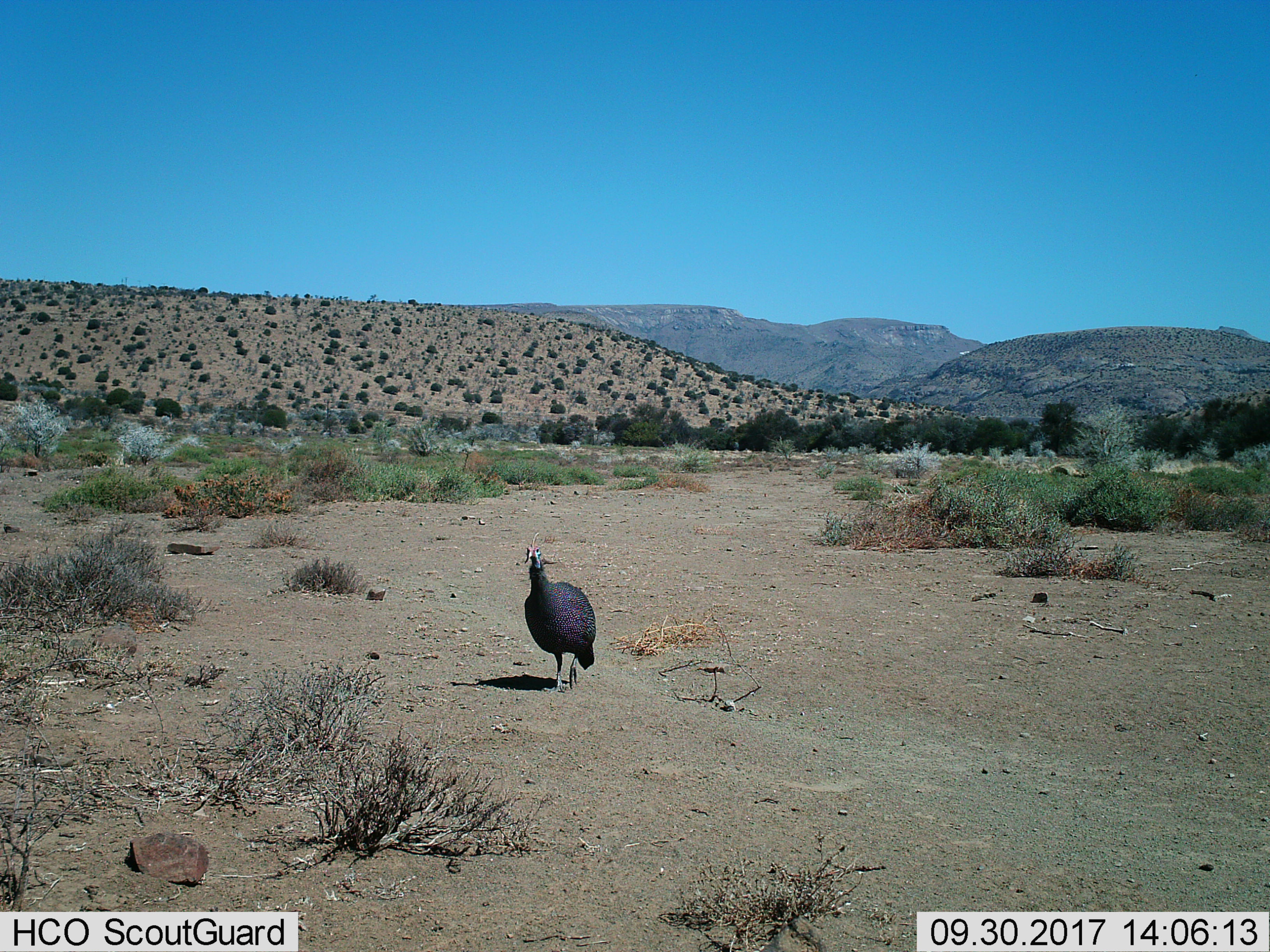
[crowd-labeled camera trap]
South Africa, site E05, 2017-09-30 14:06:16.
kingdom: Animalia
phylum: Chordata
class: Aves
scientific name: Aves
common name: bird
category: birdother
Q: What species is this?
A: Birdother (bird) (Aves).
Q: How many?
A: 1.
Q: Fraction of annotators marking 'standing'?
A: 33%.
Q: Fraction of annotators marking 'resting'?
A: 0%.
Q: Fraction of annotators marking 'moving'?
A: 67%.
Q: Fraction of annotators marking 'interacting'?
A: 0%.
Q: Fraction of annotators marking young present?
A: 0%.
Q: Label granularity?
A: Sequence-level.